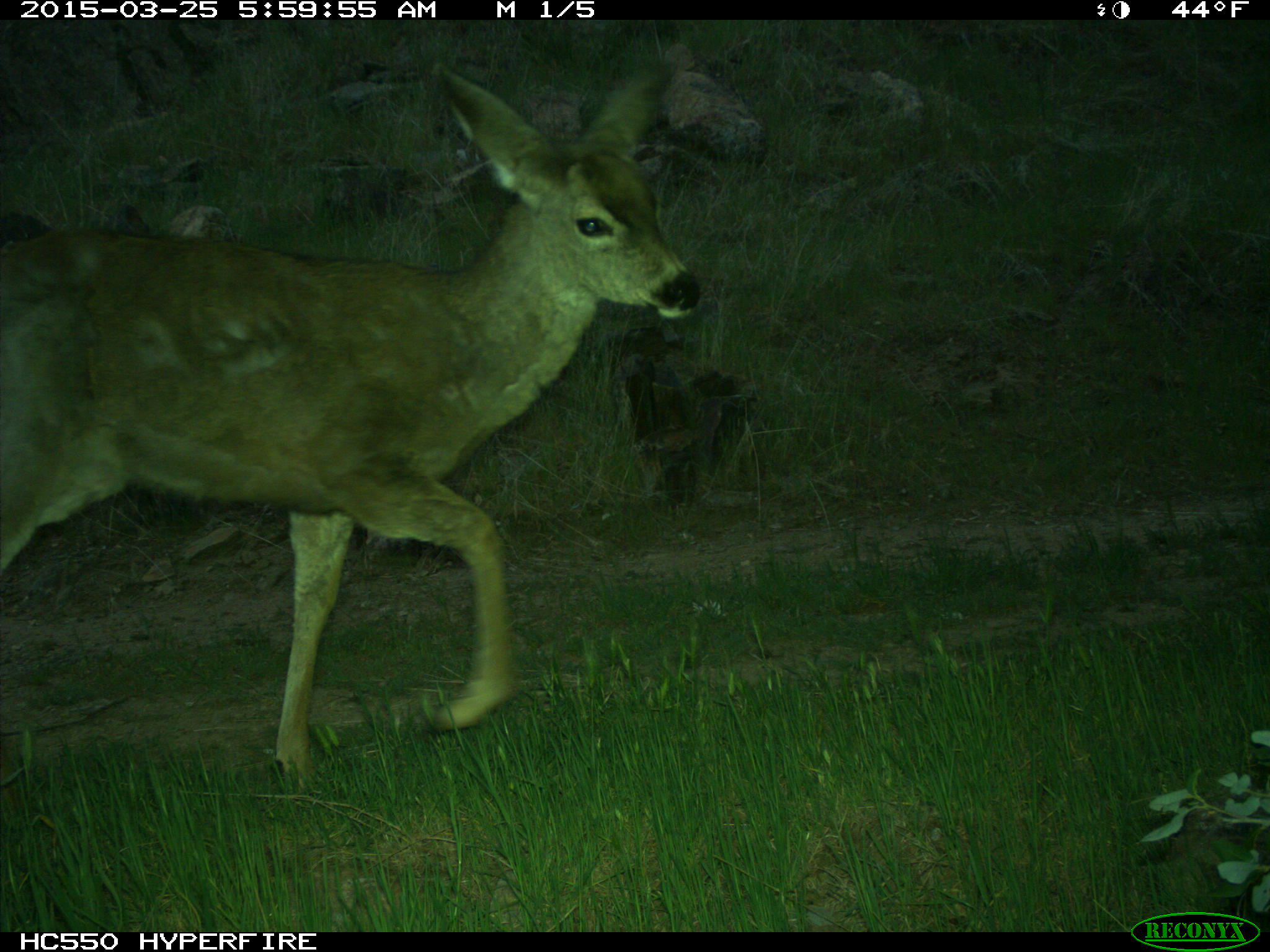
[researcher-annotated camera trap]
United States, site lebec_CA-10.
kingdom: Animalia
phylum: Chordata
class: Mammalia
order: Artiodactyla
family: Cervidae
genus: Odocoileus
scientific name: Odocoileus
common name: deer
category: unidentified deer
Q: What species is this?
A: Unidentified deer (deer) (Odocoileus).